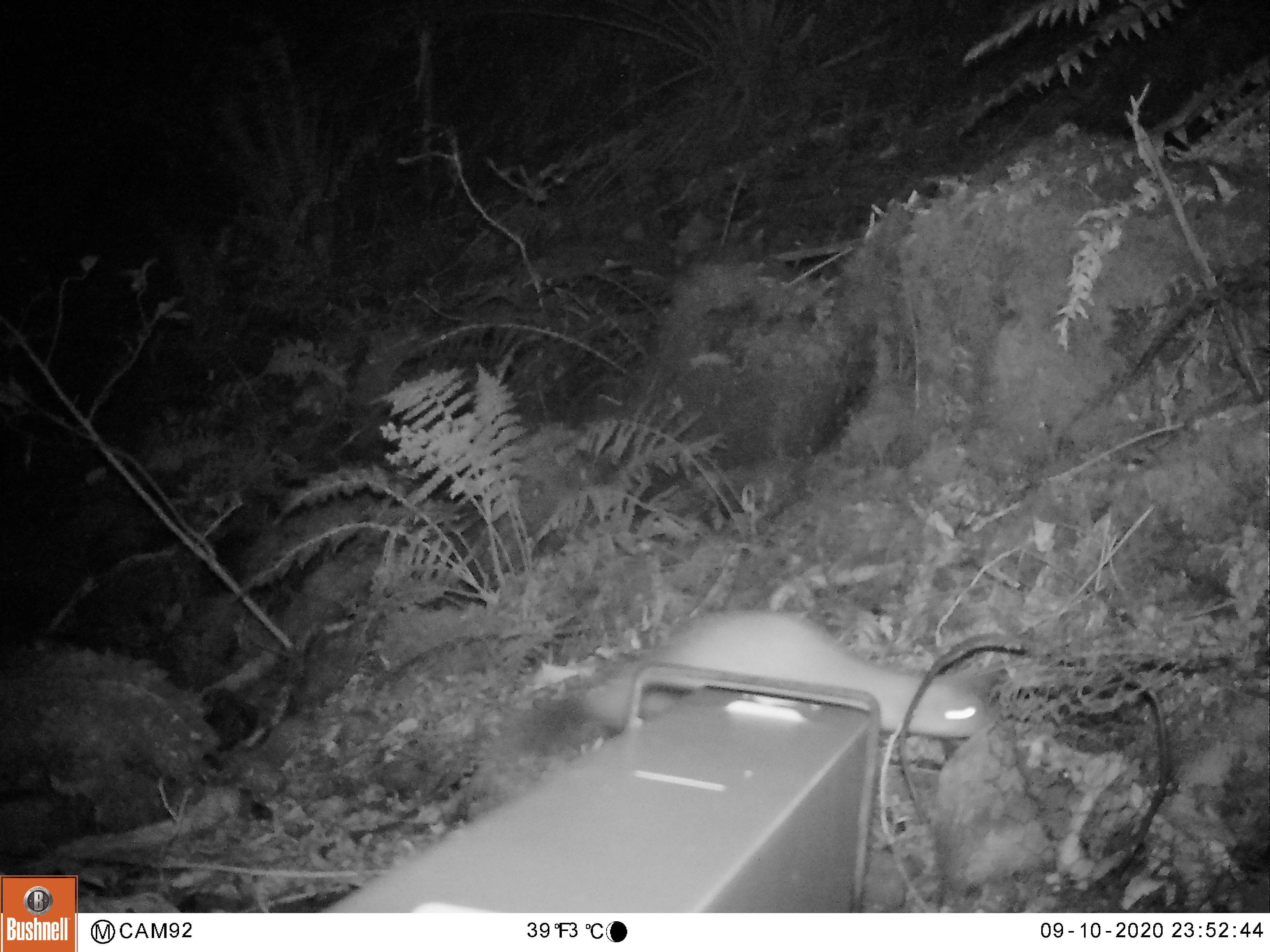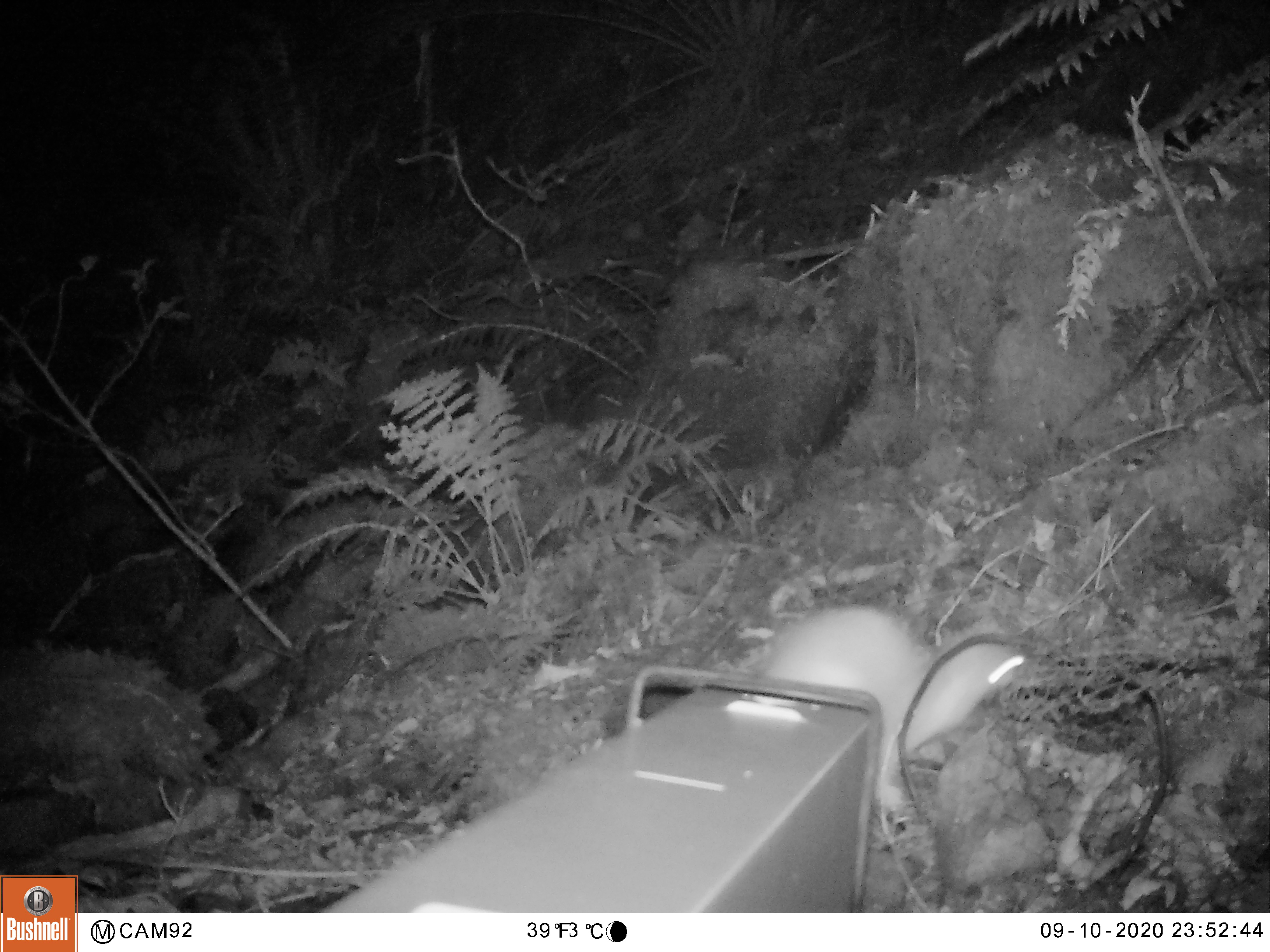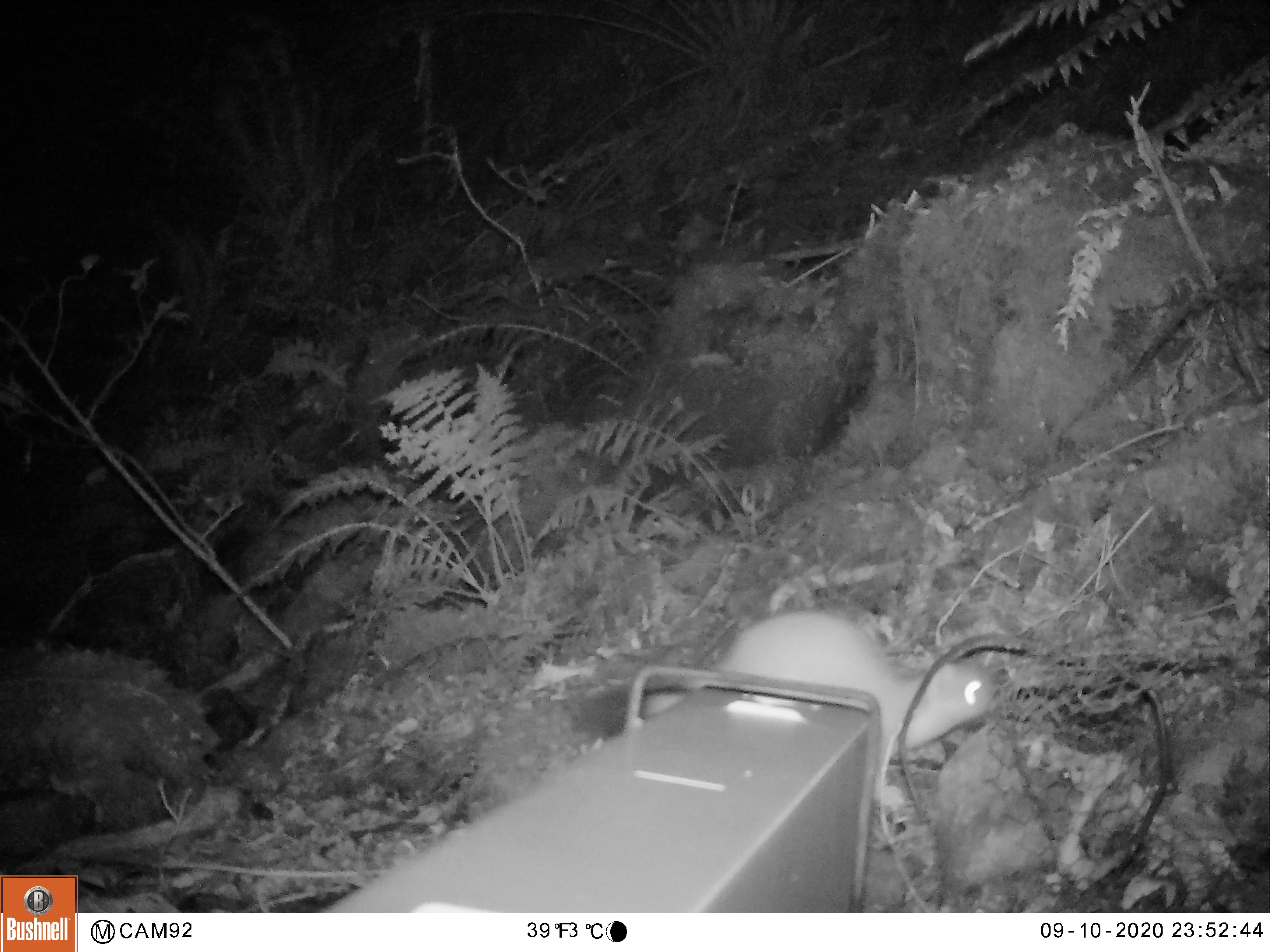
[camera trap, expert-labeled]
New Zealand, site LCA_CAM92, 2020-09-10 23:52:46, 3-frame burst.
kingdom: Animalia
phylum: Chordata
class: Mammalia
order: Carnivora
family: Mustelidae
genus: Mustela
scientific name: Mustela erminea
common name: stoat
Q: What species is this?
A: Stoat (Mustela erminea).